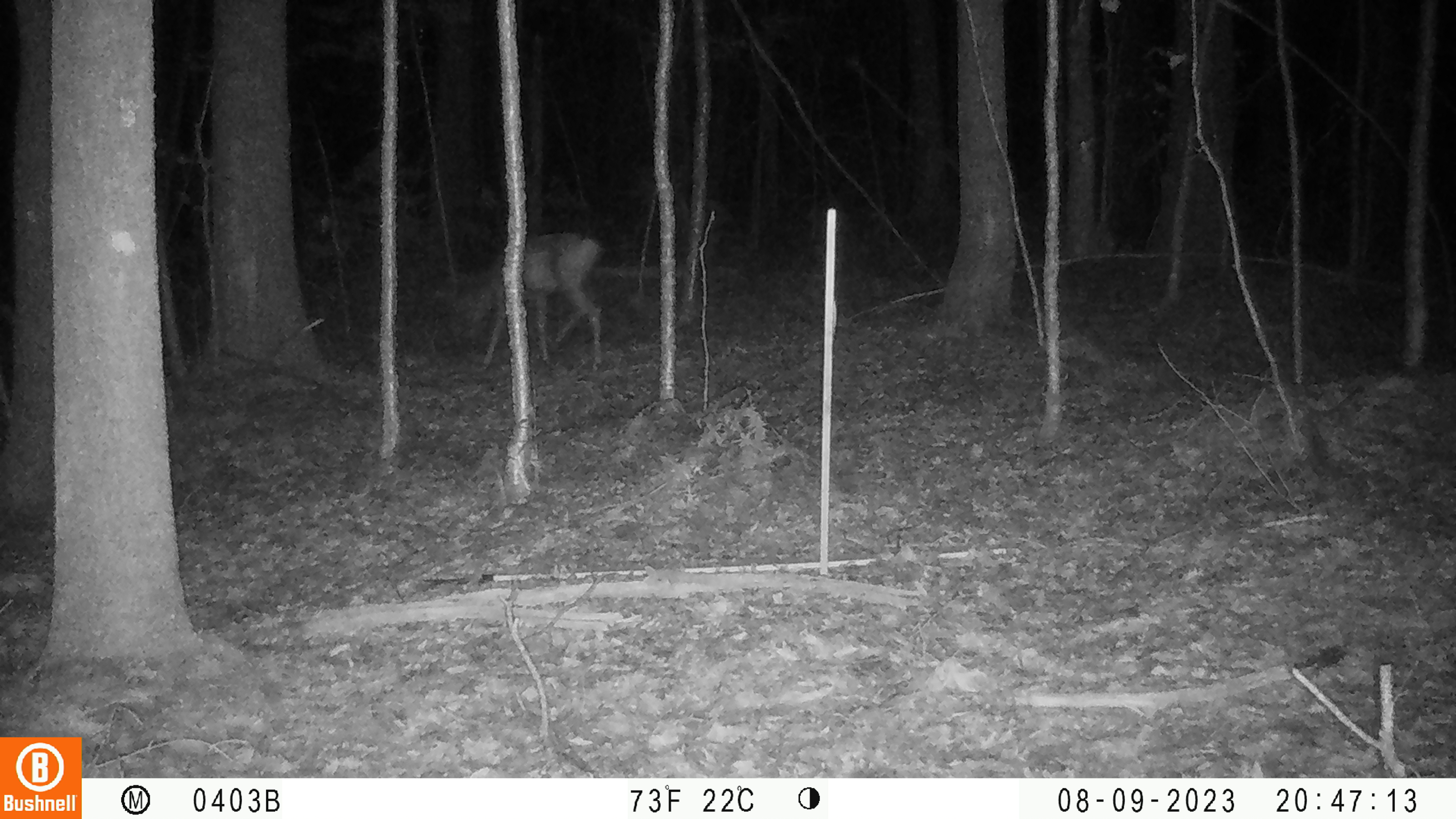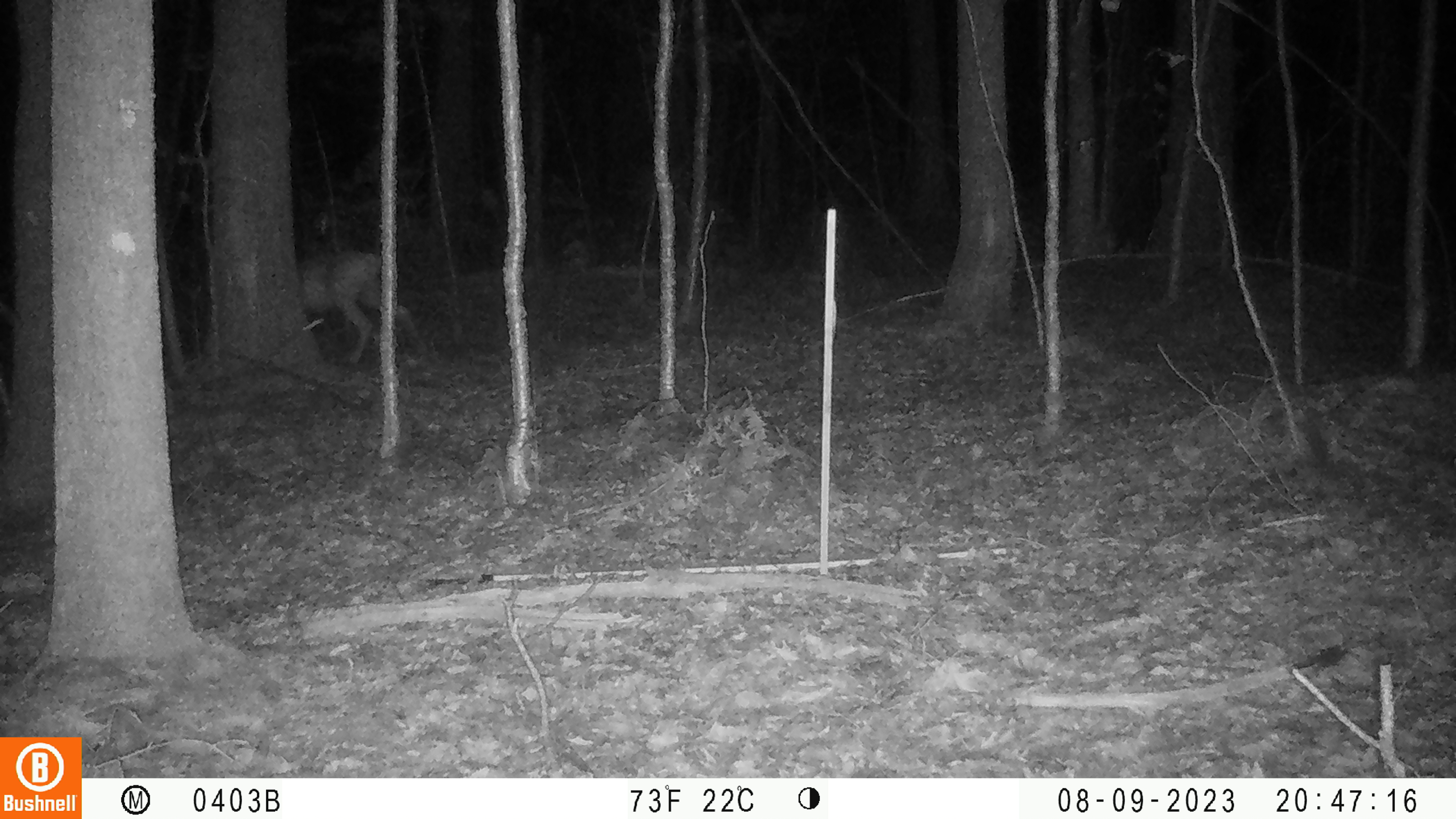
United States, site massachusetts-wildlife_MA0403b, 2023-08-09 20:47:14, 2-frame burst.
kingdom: Animalia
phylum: Chordata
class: Mammalia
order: Artiodactyla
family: Cervidae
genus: Odocoileus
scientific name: Odocoileus virginianus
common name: white-tailed deer